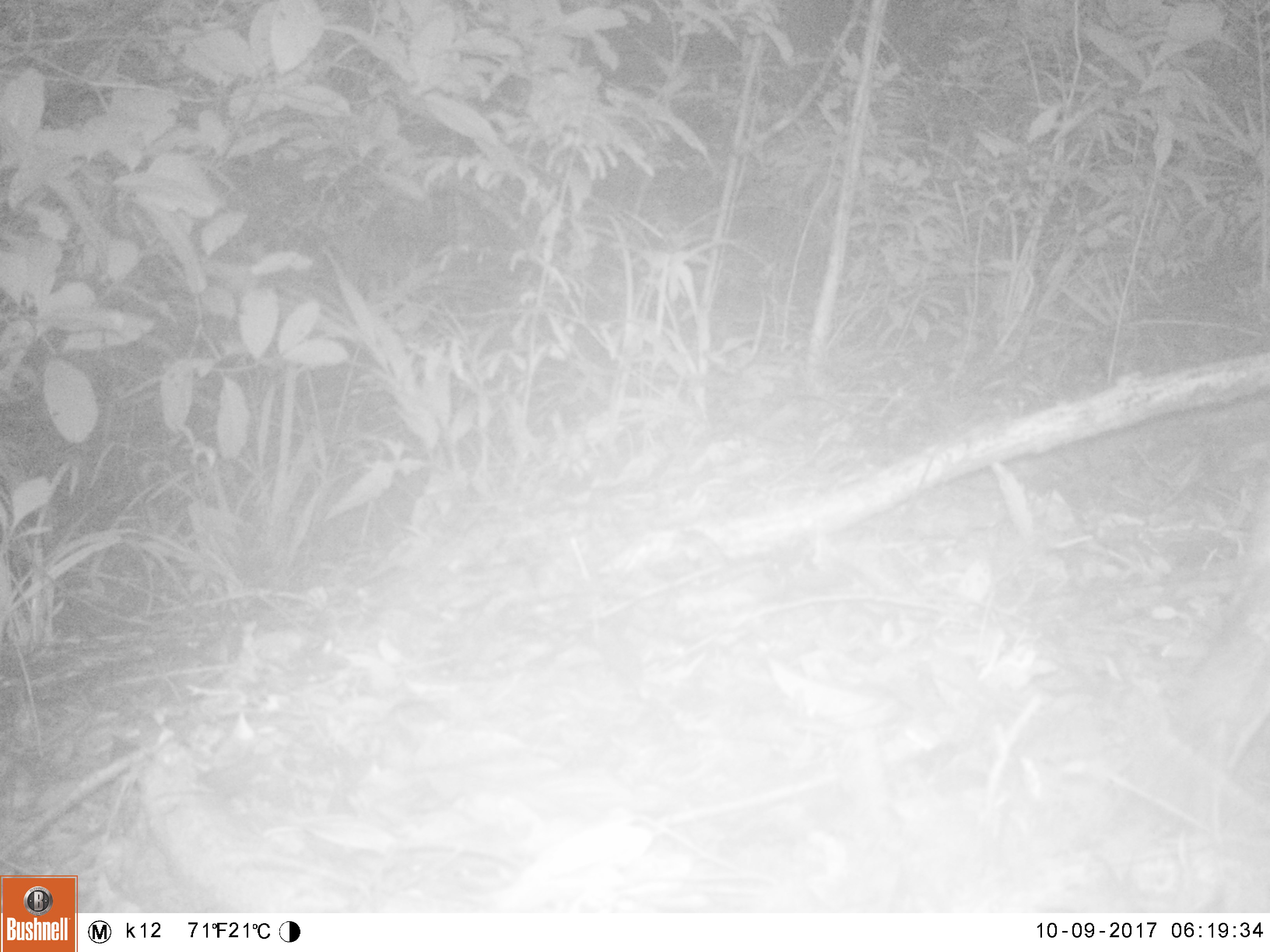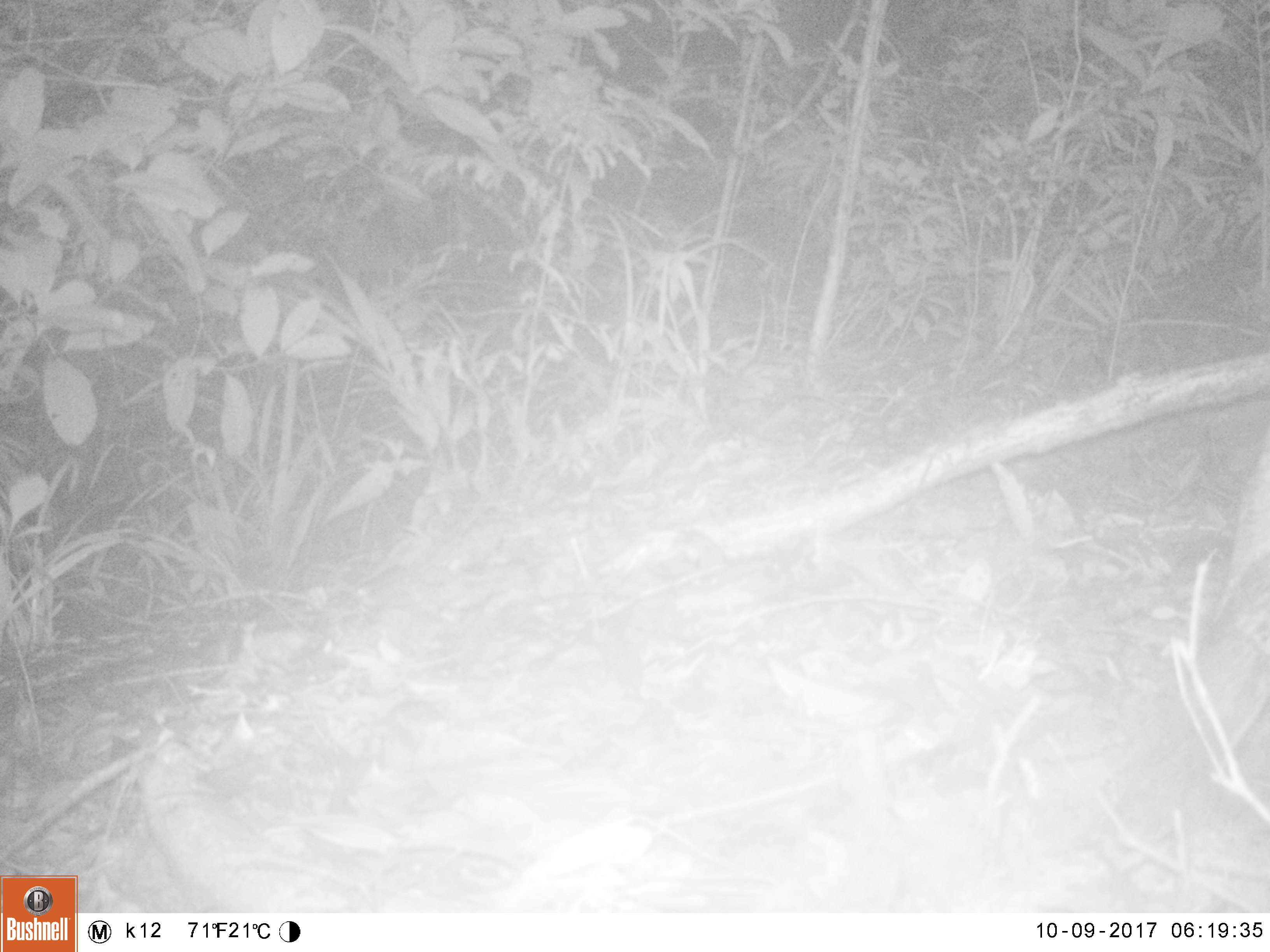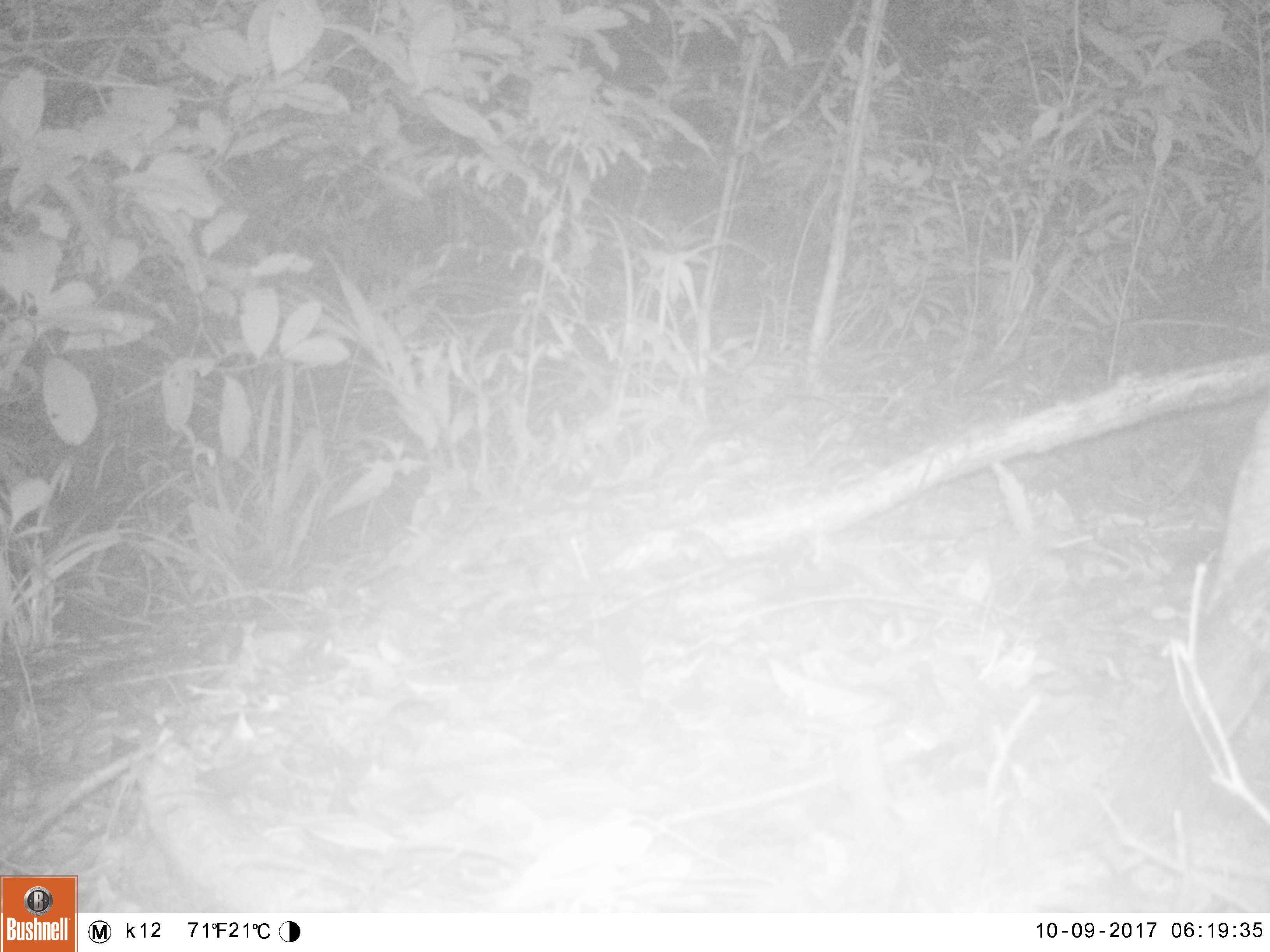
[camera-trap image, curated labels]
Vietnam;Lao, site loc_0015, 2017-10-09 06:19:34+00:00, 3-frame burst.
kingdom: Animalia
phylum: Chordata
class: Mammalia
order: Artiodactyla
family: Suidae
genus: Sus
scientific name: Sus scrofa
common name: eurasian wild pig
Eurasian wild pig (Sus scrofa). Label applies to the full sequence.